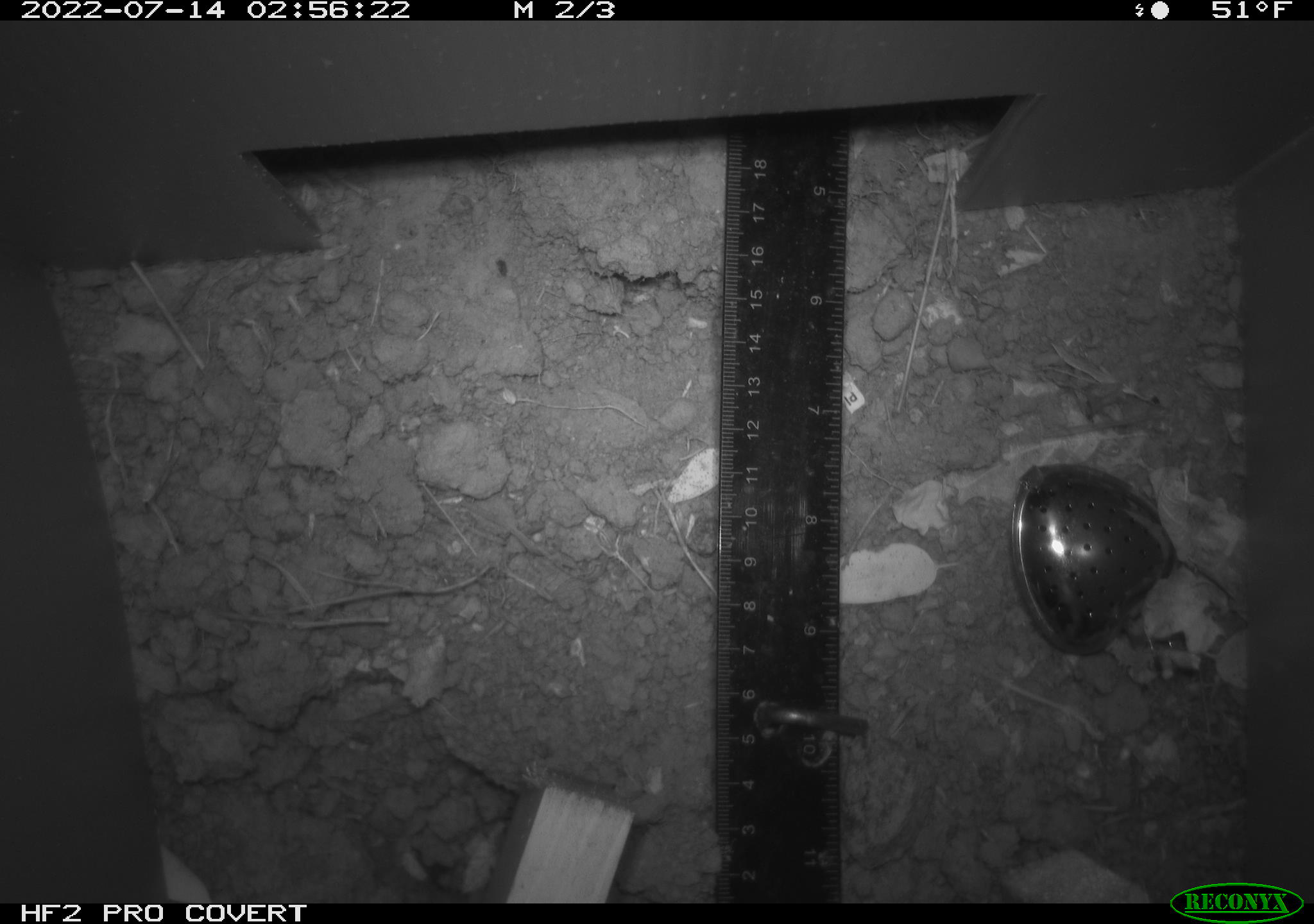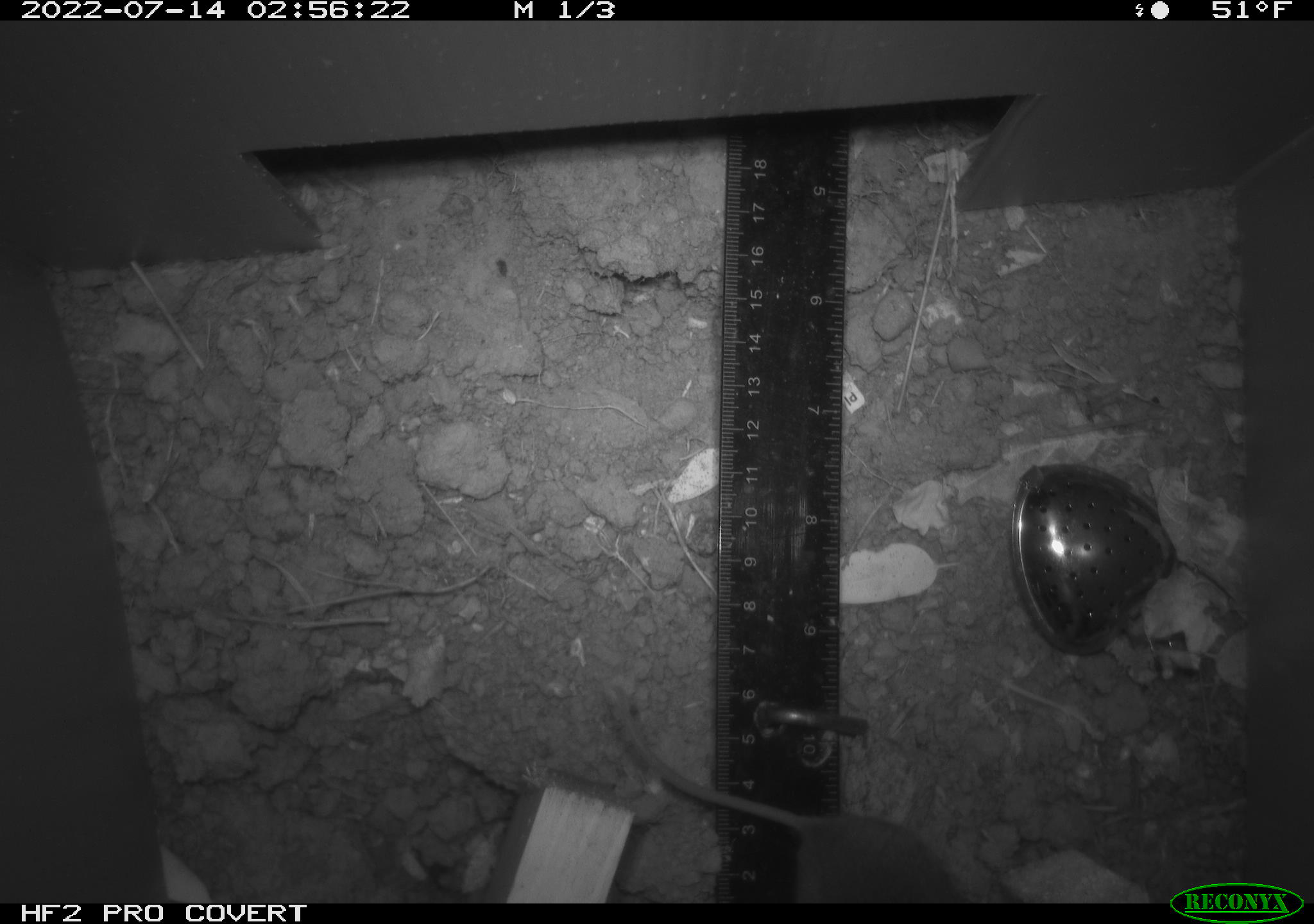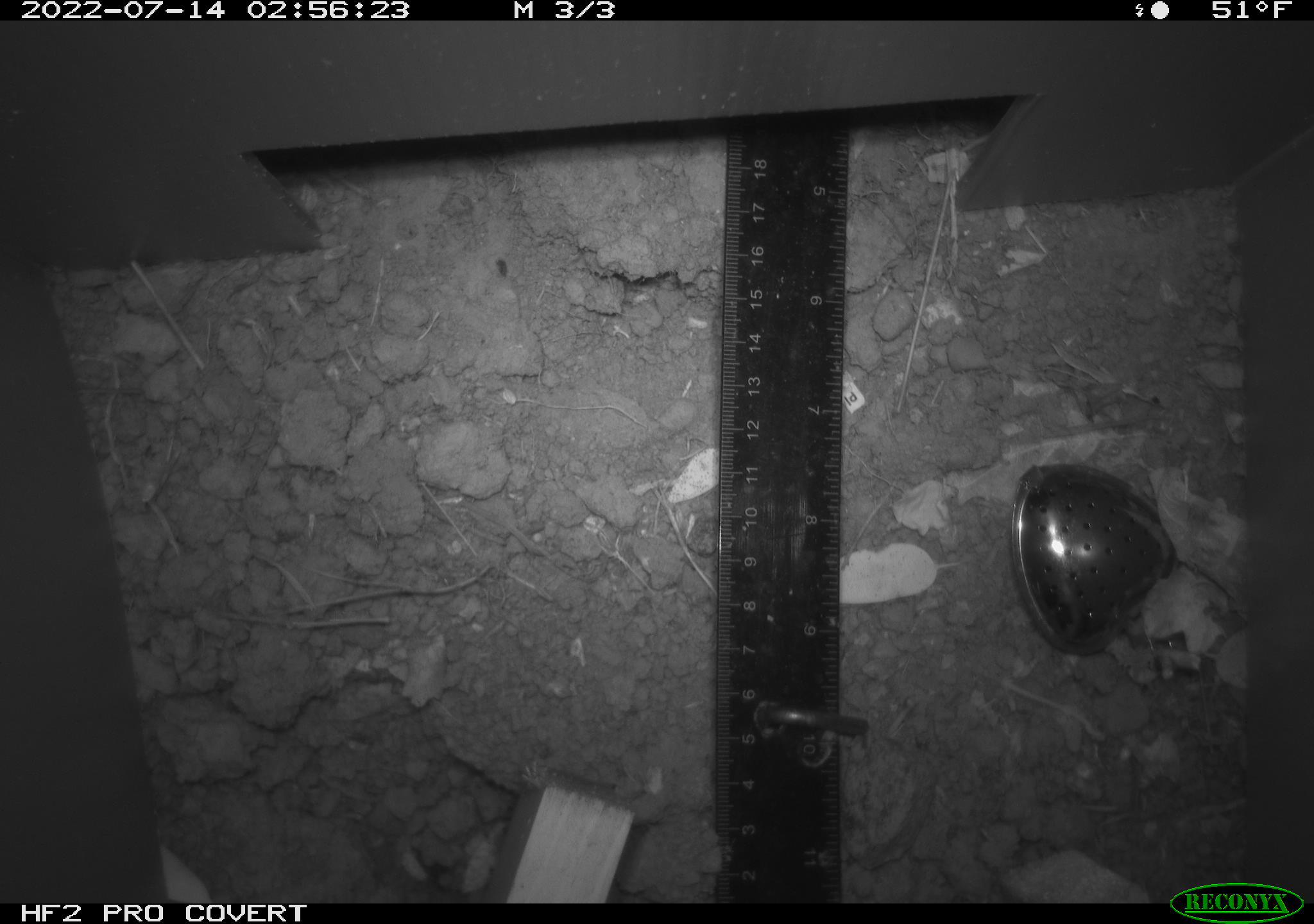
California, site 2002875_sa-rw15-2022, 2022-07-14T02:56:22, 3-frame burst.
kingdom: Animalia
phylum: Chordata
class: Mammalia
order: Rodentia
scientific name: Rodentia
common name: mouse species